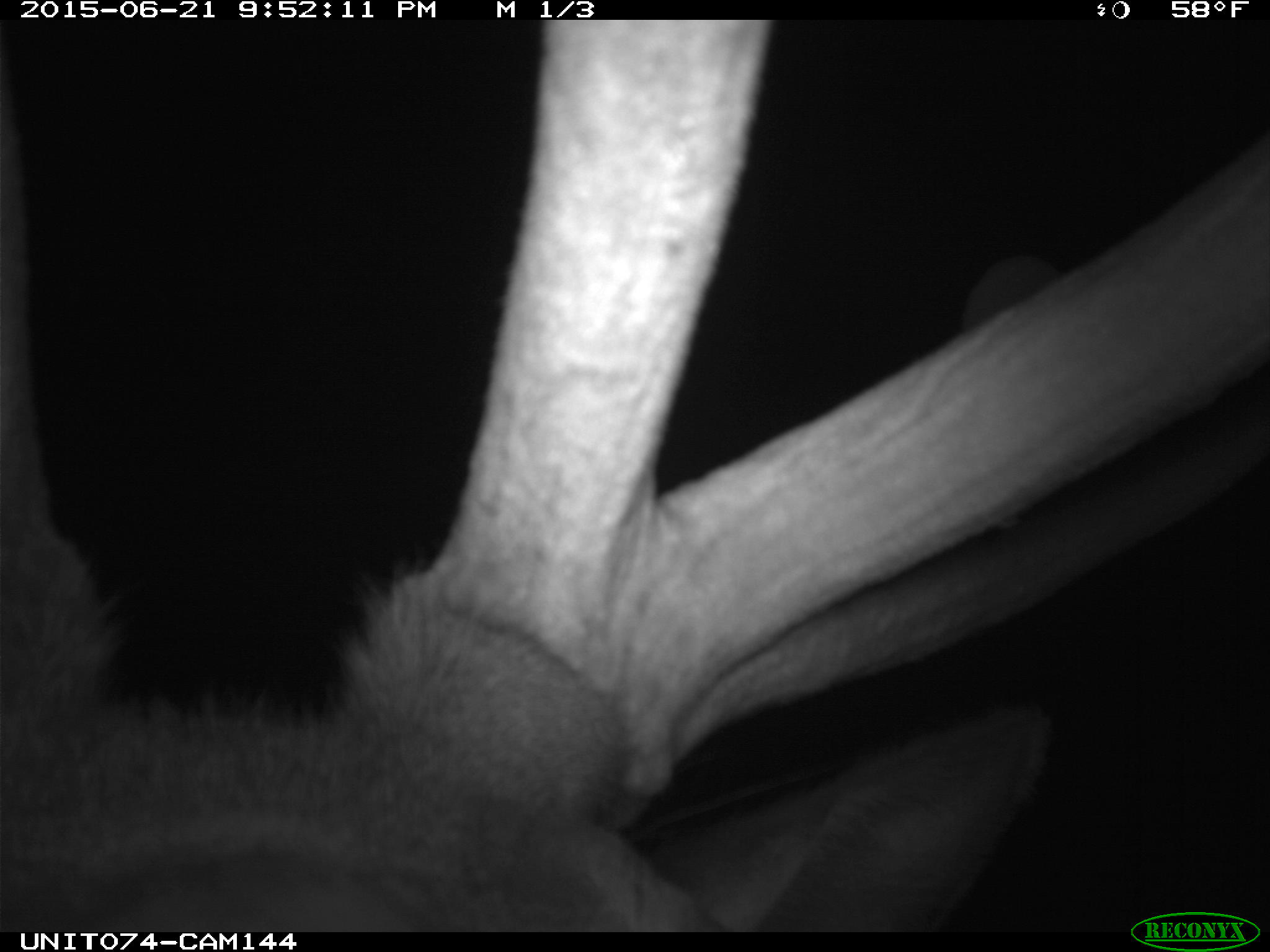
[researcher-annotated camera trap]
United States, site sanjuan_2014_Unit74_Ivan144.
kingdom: Animalia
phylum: Chordata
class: Mammalia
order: Artiodactyla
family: Cervidae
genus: Cervus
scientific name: Cervus elaphus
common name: red deer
Cervus elaphus (red deer).